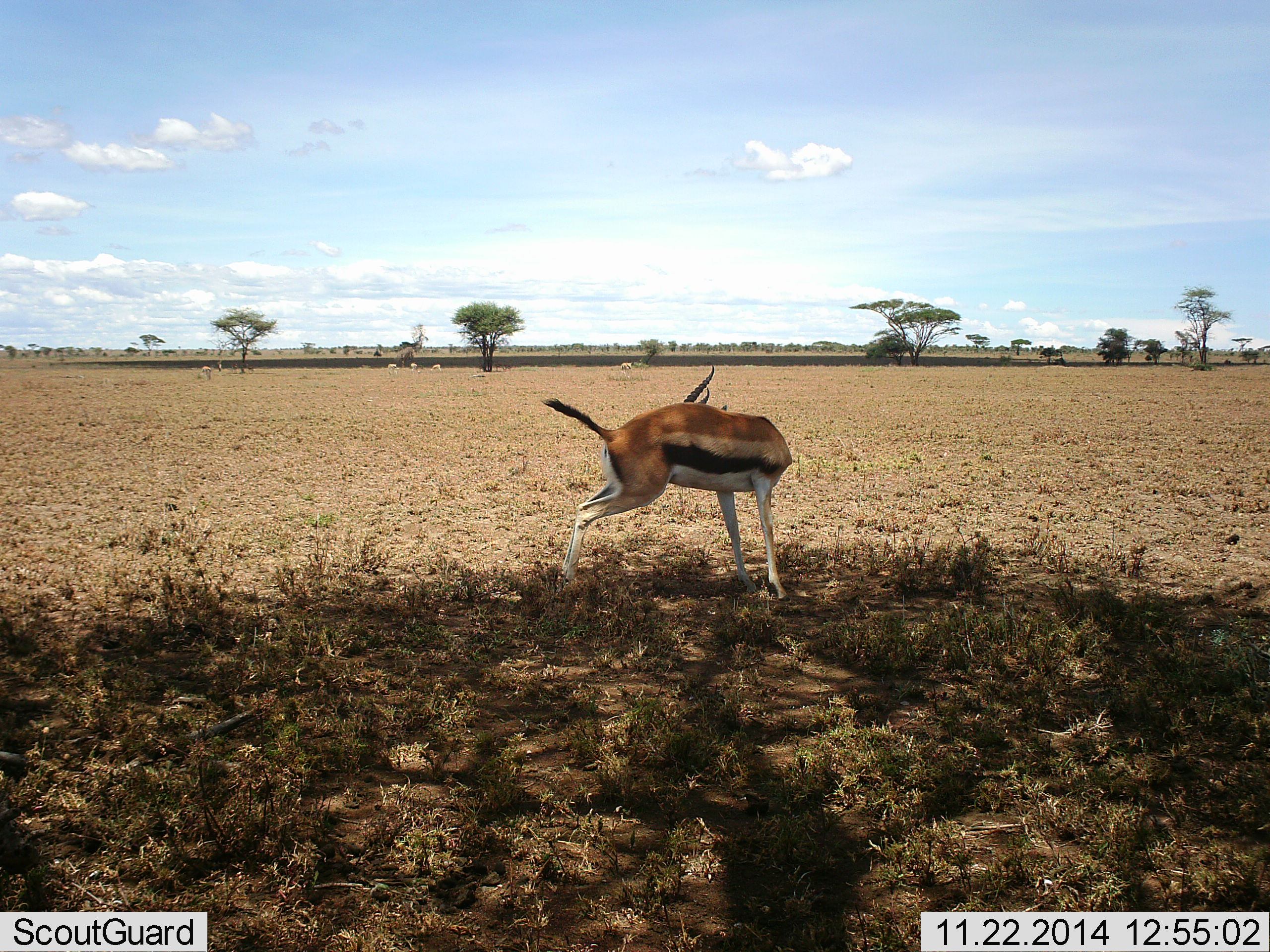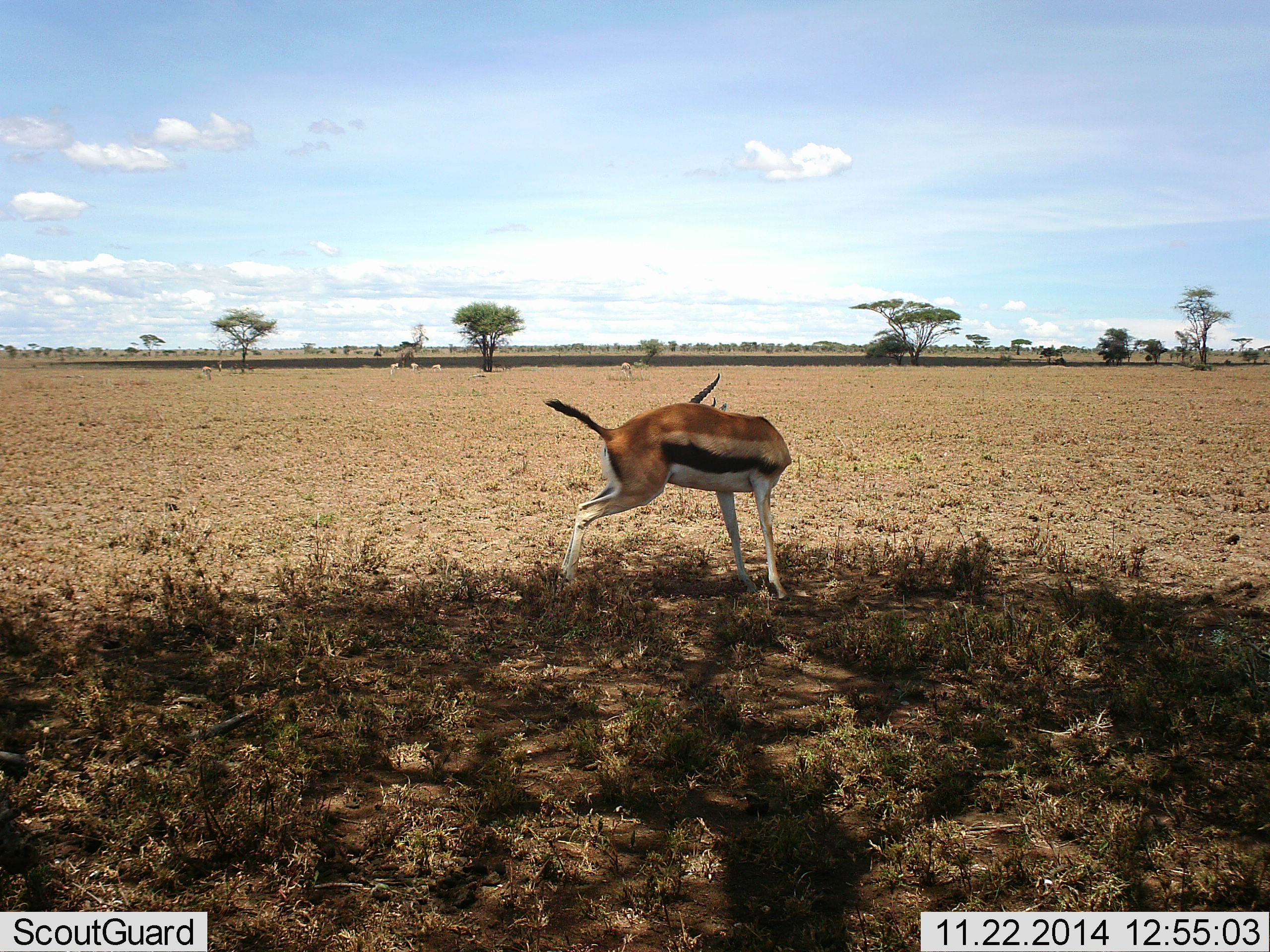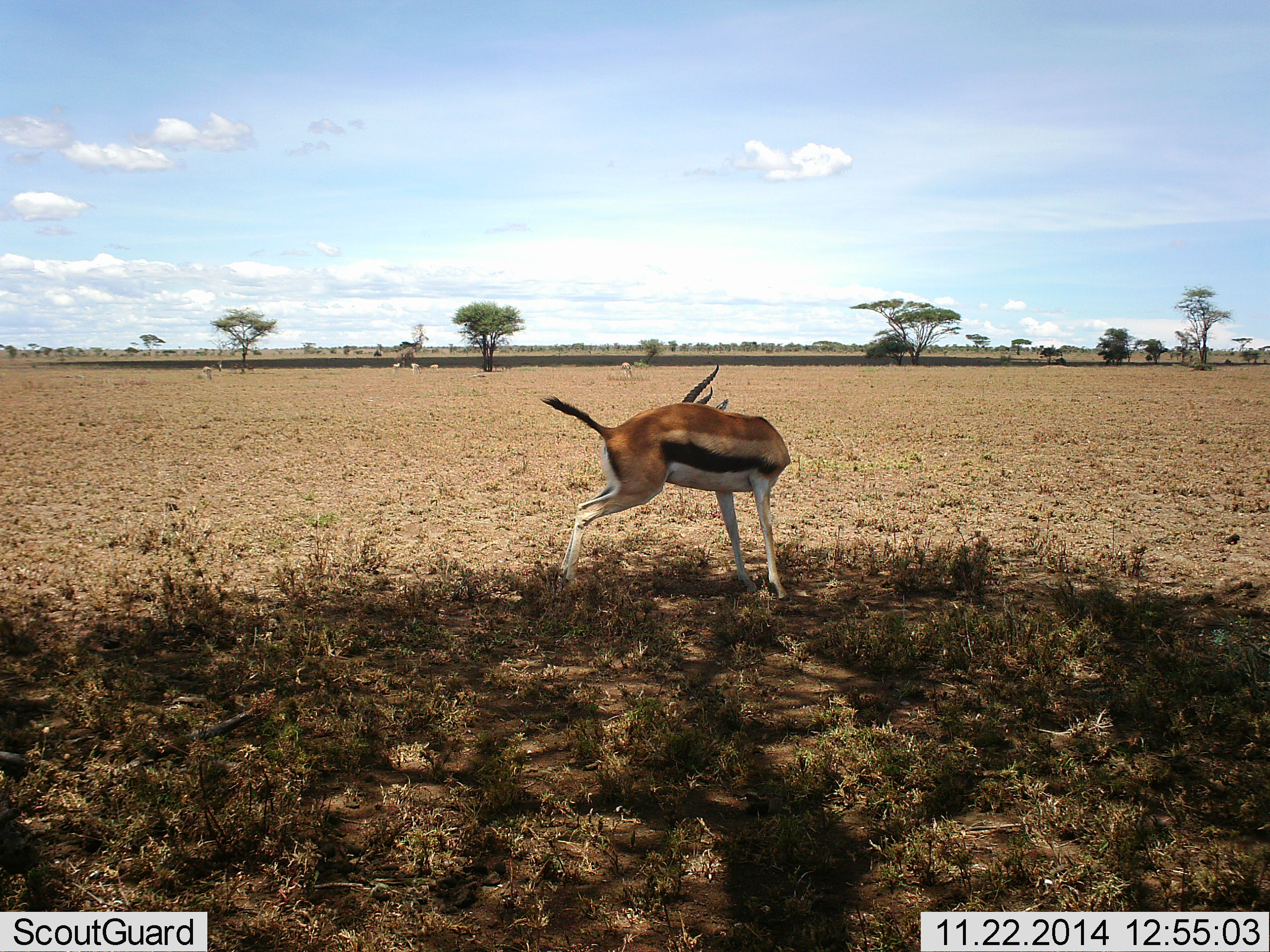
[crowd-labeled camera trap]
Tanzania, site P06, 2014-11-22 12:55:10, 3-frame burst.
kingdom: Animalia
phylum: Chordata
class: Mammalia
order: Artiodactyla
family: Bovidae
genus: Eudorcas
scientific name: Eudorcas thomsonii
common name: thomson's gazelle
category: gazellethomsons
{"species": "gazellethomsons (thomson's gazelle) (Eudorcas thomsonii)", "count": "1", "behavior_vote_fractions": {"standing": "100%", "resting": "0%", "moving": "0%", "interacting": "0%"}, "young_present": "0%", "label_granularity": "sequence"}